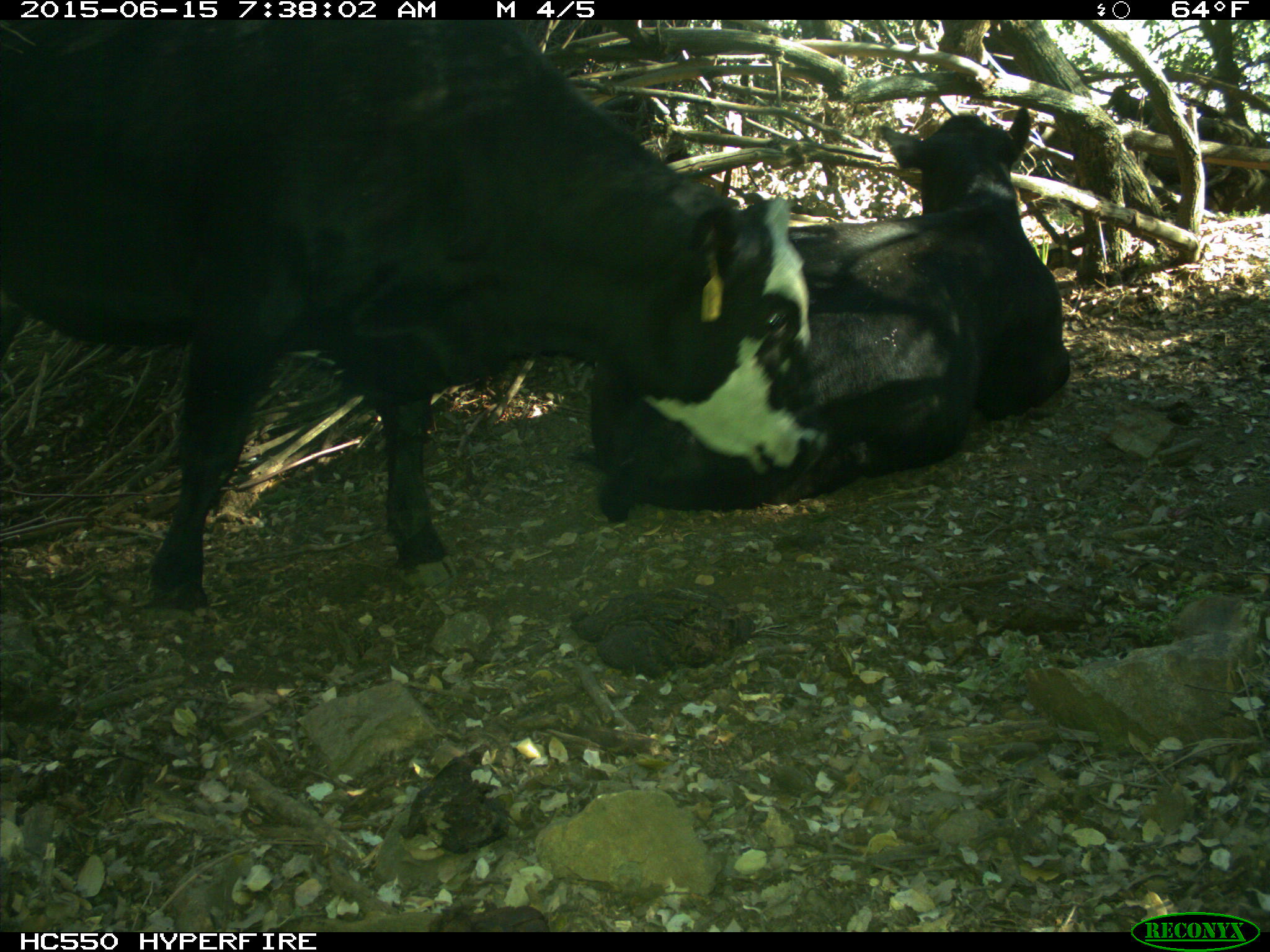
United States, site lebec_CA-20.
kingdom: Animalia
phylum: Chordata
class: Mammalia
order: Artiodactyla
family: Bovidae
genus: Bos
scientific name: Bos taurus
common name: domestic cow